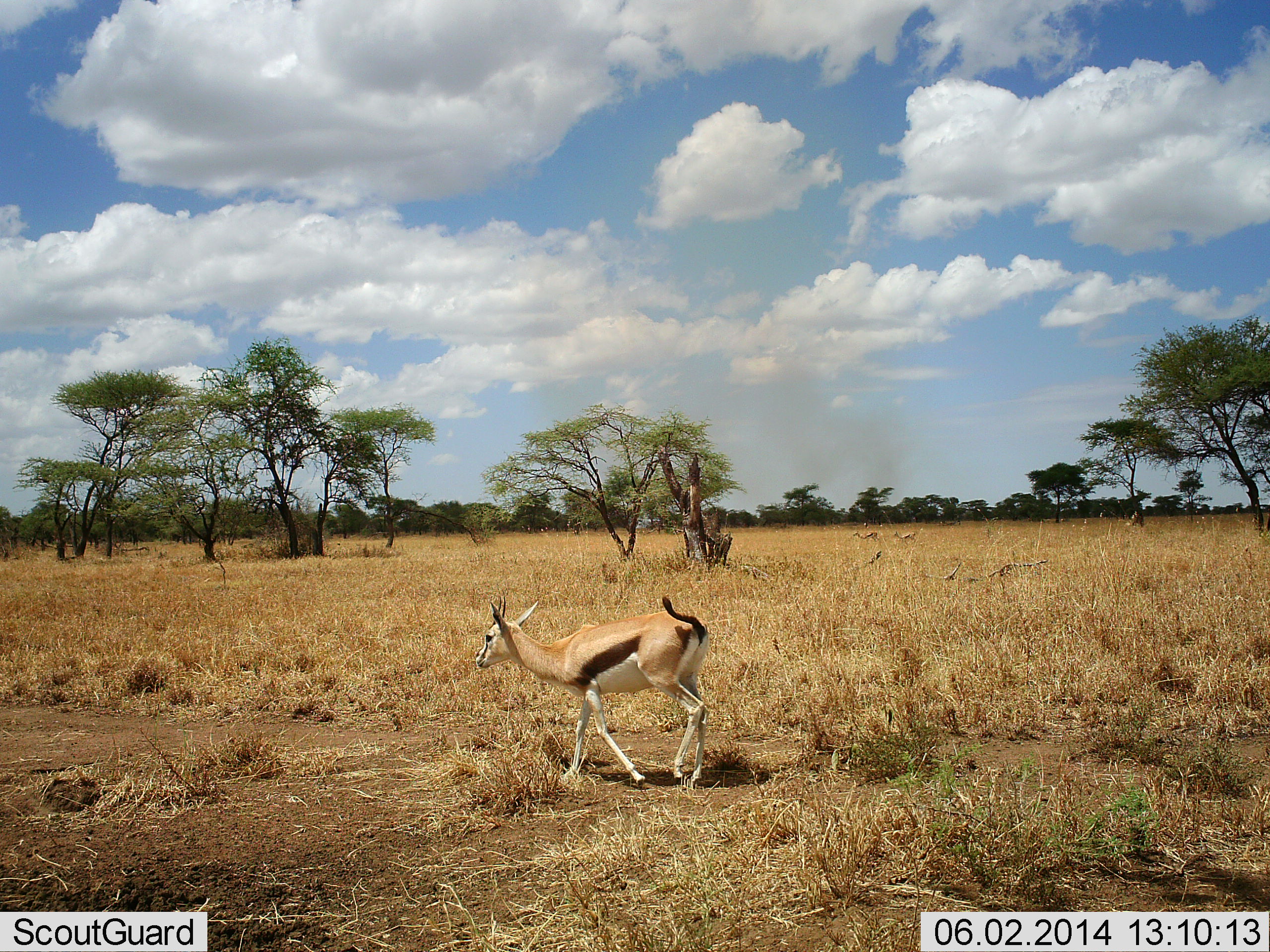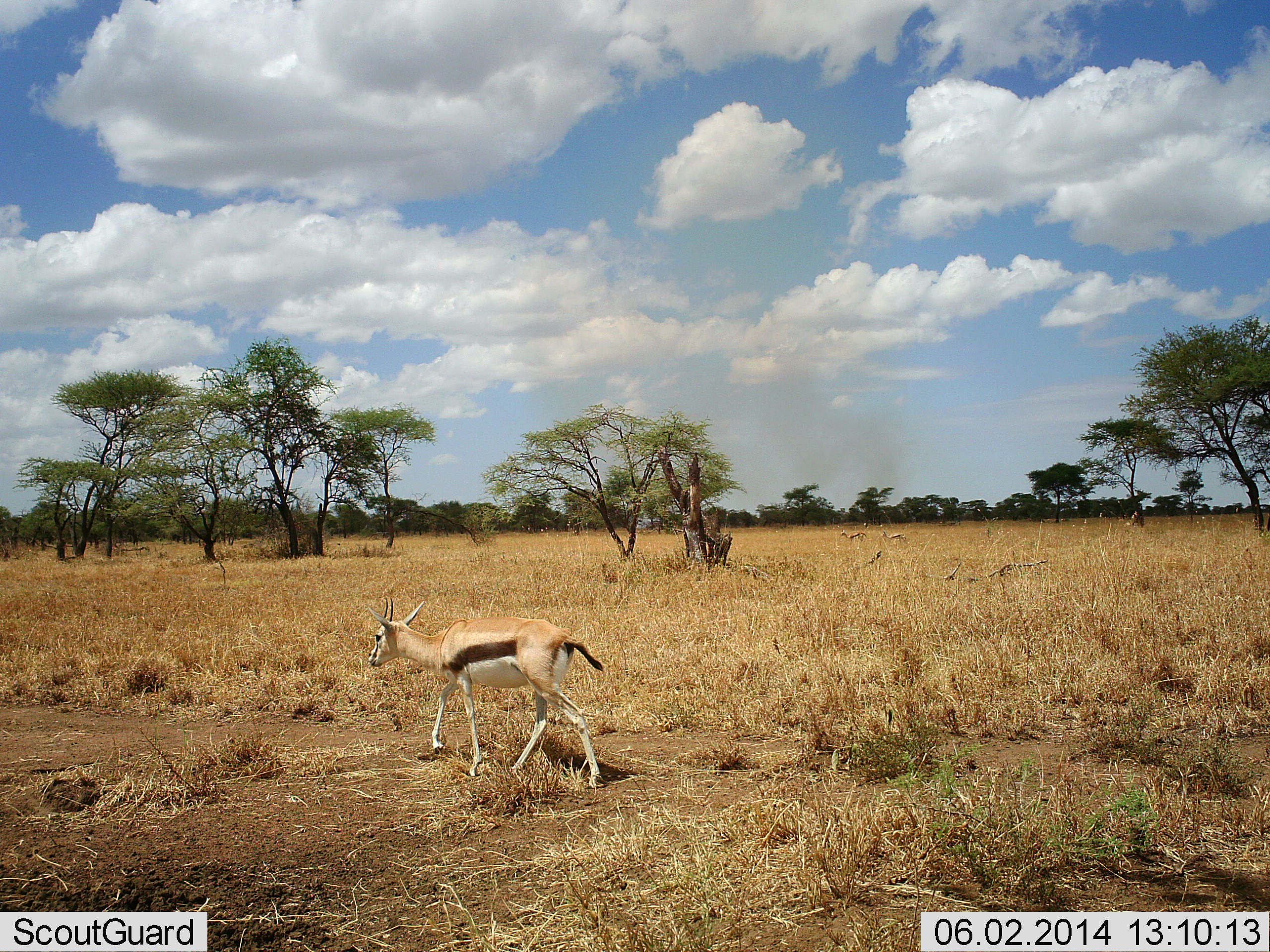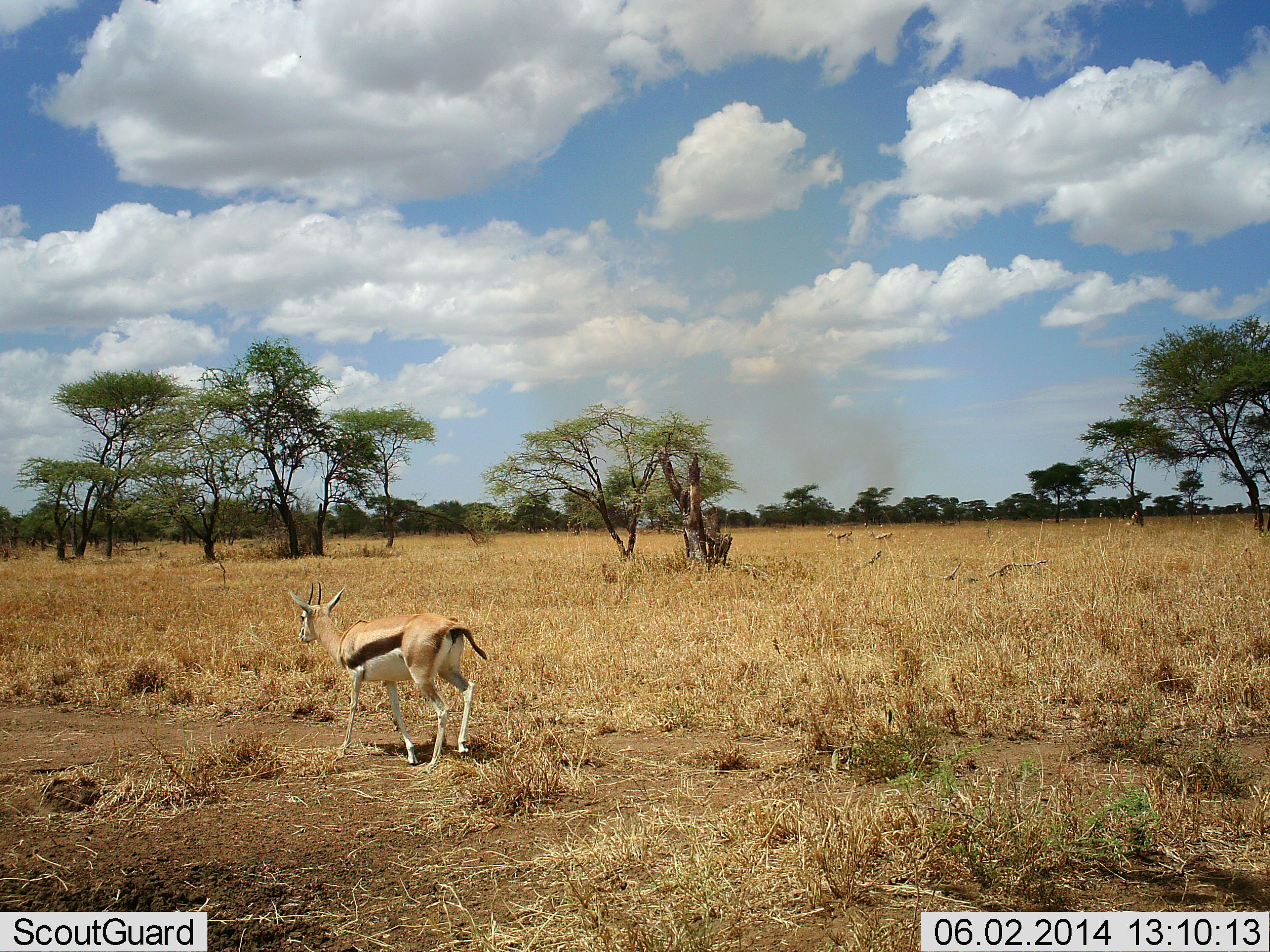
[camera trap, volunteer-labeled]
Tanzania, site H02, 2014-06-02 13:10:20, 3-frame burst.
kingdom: Animalia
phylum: Chordata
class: Mammalia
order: Artiodactyla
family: Bovidae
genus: Eudorcas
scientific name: Eudorcas thomsonii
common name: thomson's gazelle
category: gazellethomsons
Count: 3.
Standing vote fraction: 0%.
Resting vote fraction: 0%.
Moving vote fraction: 100%.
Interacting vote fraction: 0%.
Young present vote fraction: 0%.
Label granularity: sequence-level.